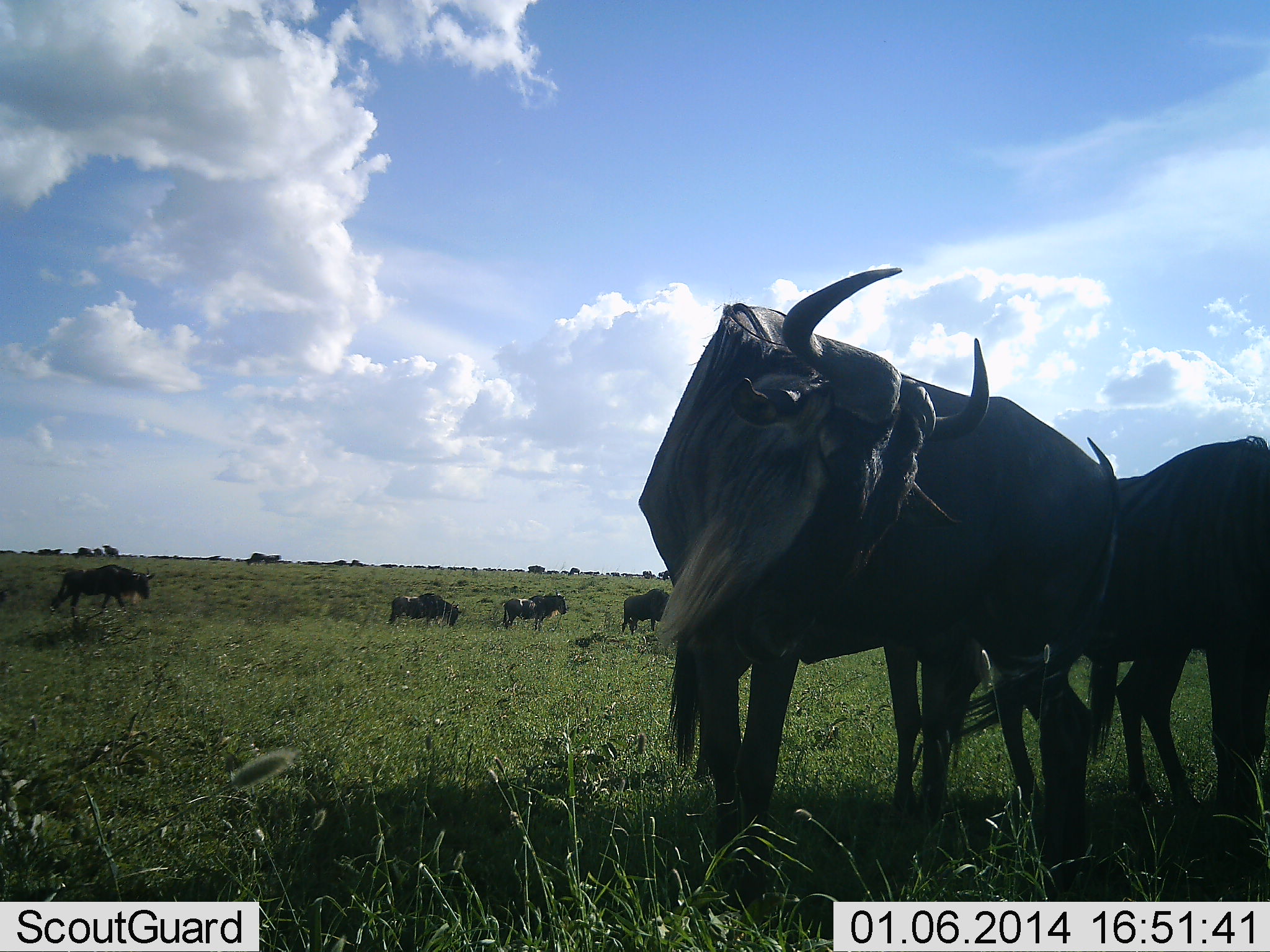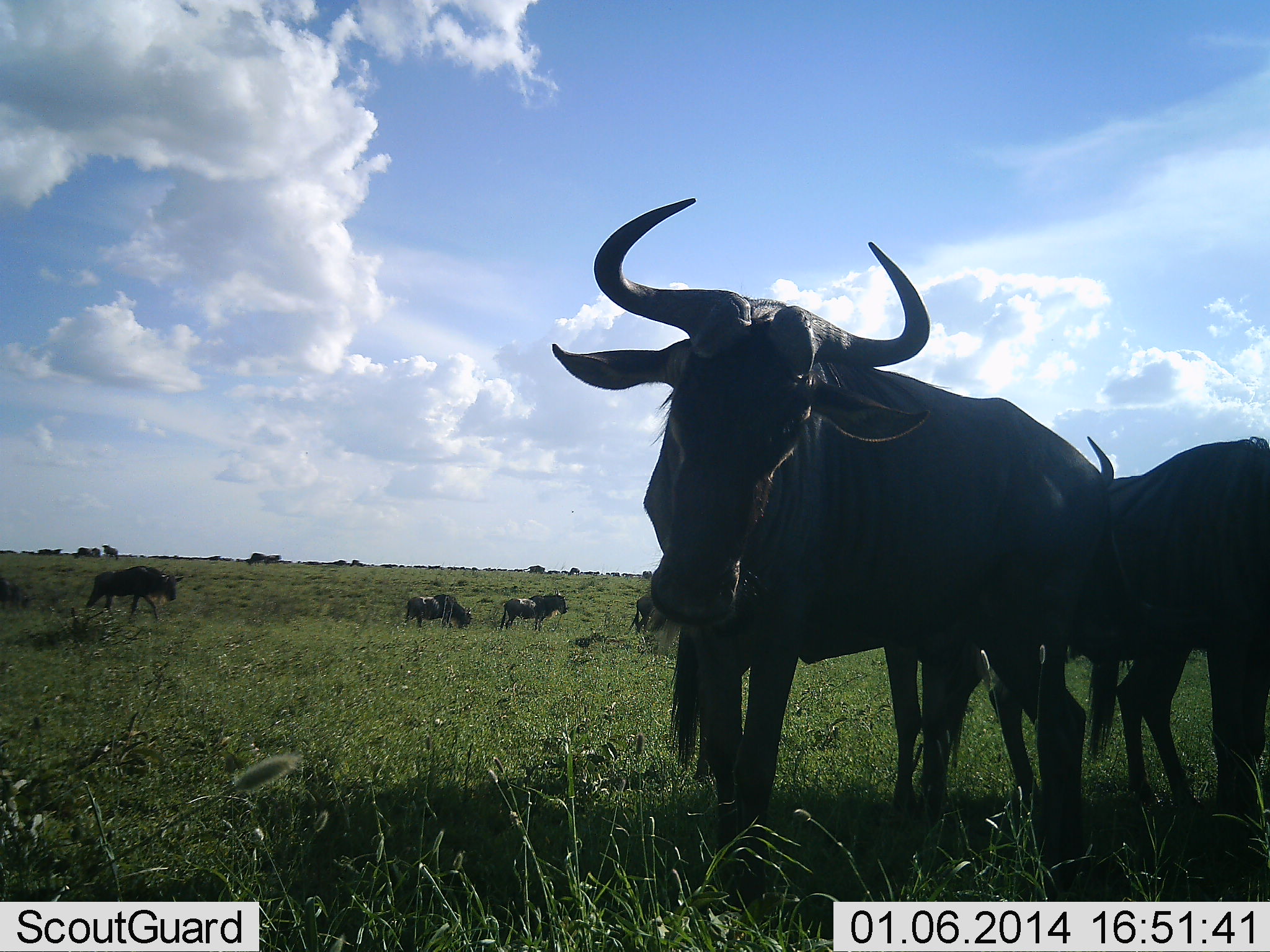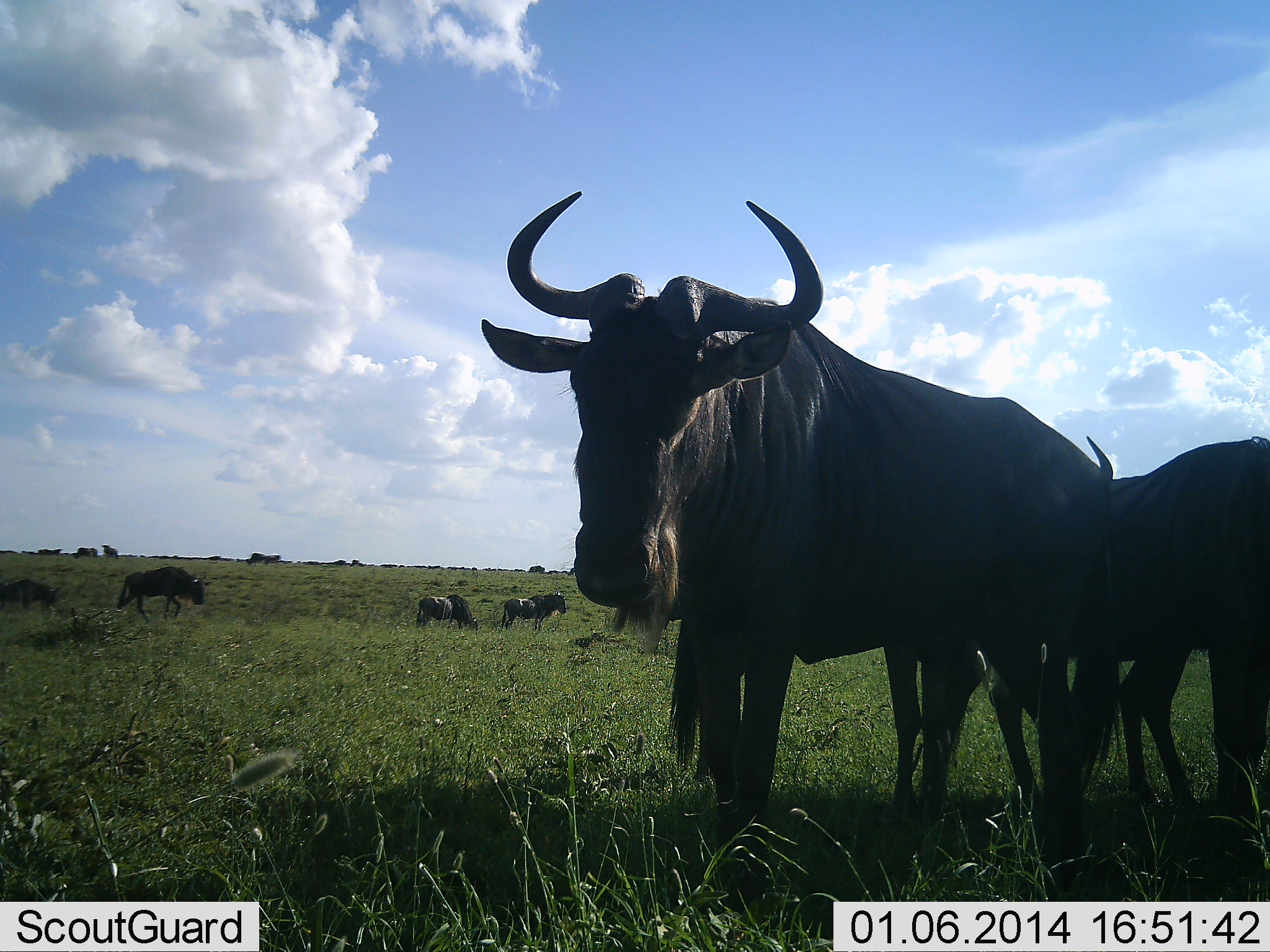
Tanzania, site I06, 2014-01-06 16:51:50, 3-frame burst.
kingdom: Animalia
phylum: Chordata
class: Mammalia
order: Artiodactyla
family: Bovidae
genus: Connochaetes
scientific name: Connochaetes taurinus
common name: blue wildebeest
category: wildebeest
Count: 8.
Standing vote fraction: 100%.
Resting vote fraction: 20%.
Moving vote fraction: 40%.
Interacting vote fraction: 0%.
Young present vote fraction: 0%.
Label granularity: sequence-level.